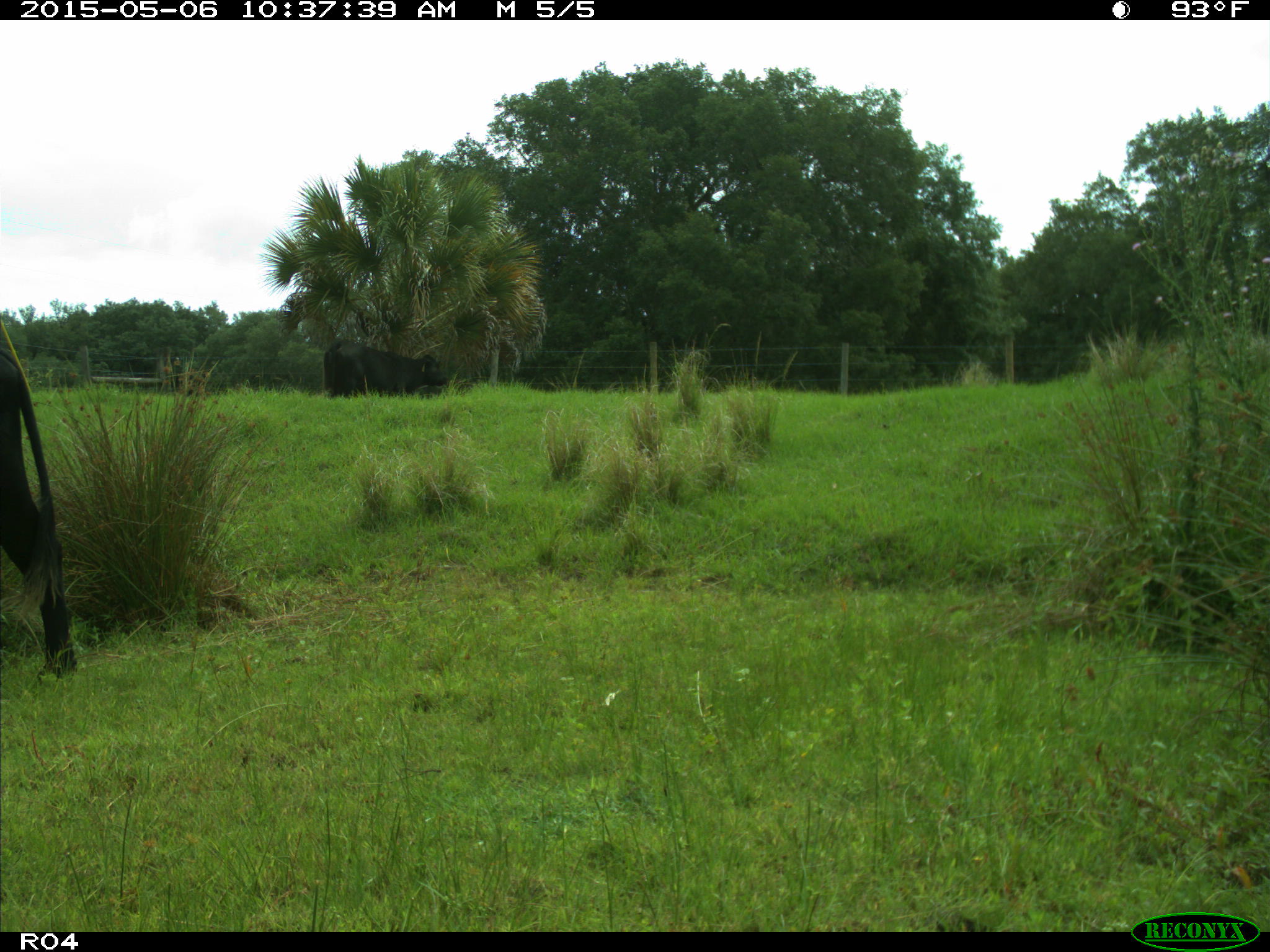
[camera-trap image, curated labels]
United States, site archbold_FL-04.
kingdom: Animalia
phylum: Chordata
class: Mammalia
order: Artiodactyla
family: Bovidae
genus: Bos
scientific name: Bos taurus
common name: domestic cow